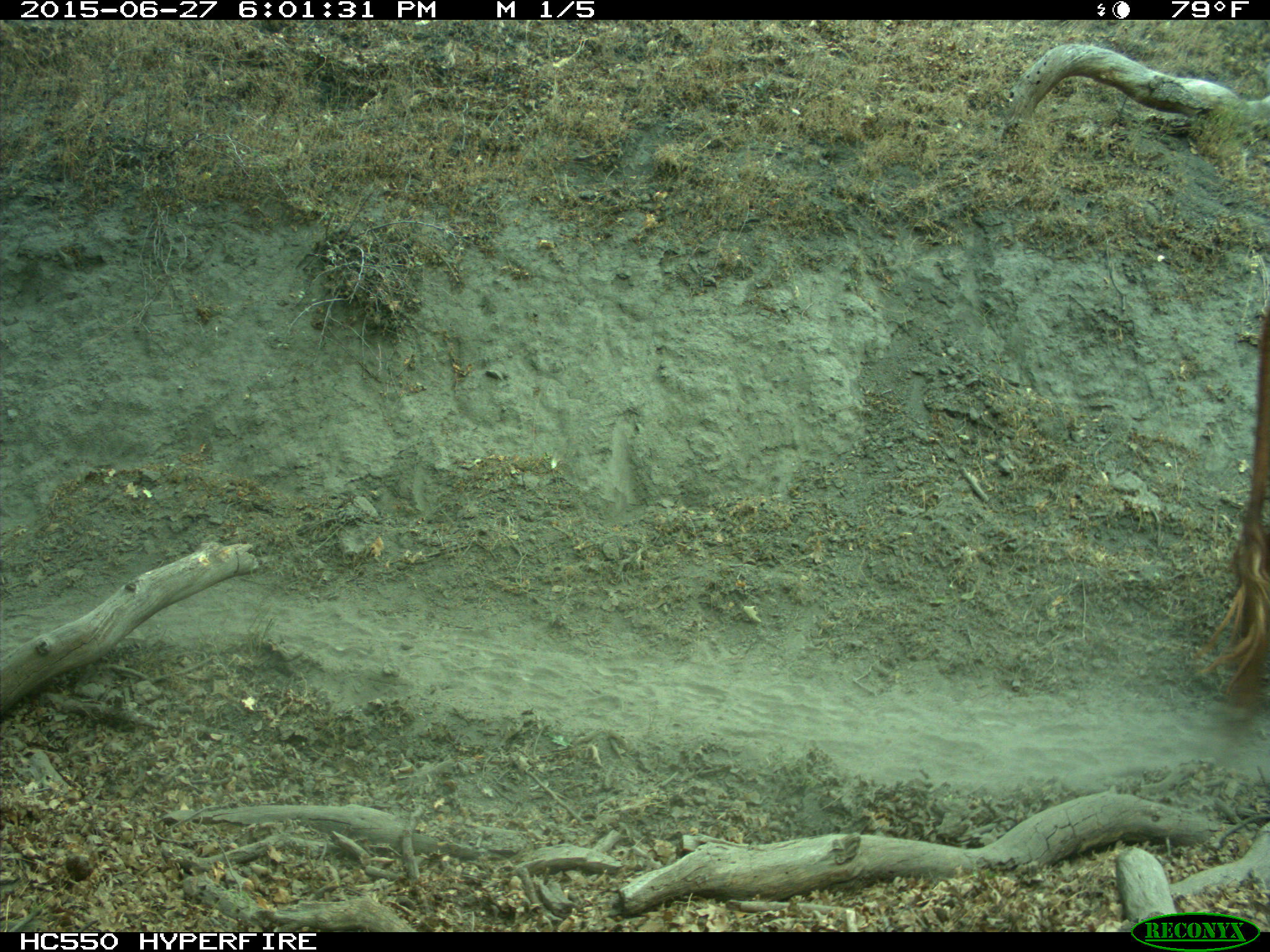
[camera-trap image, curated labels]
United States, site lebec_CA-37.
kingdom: Animalia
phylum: Chordata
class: Mammalia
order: Artiodactyla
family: Bovidae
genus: Bos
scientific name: Bos taurus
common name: domestic cow